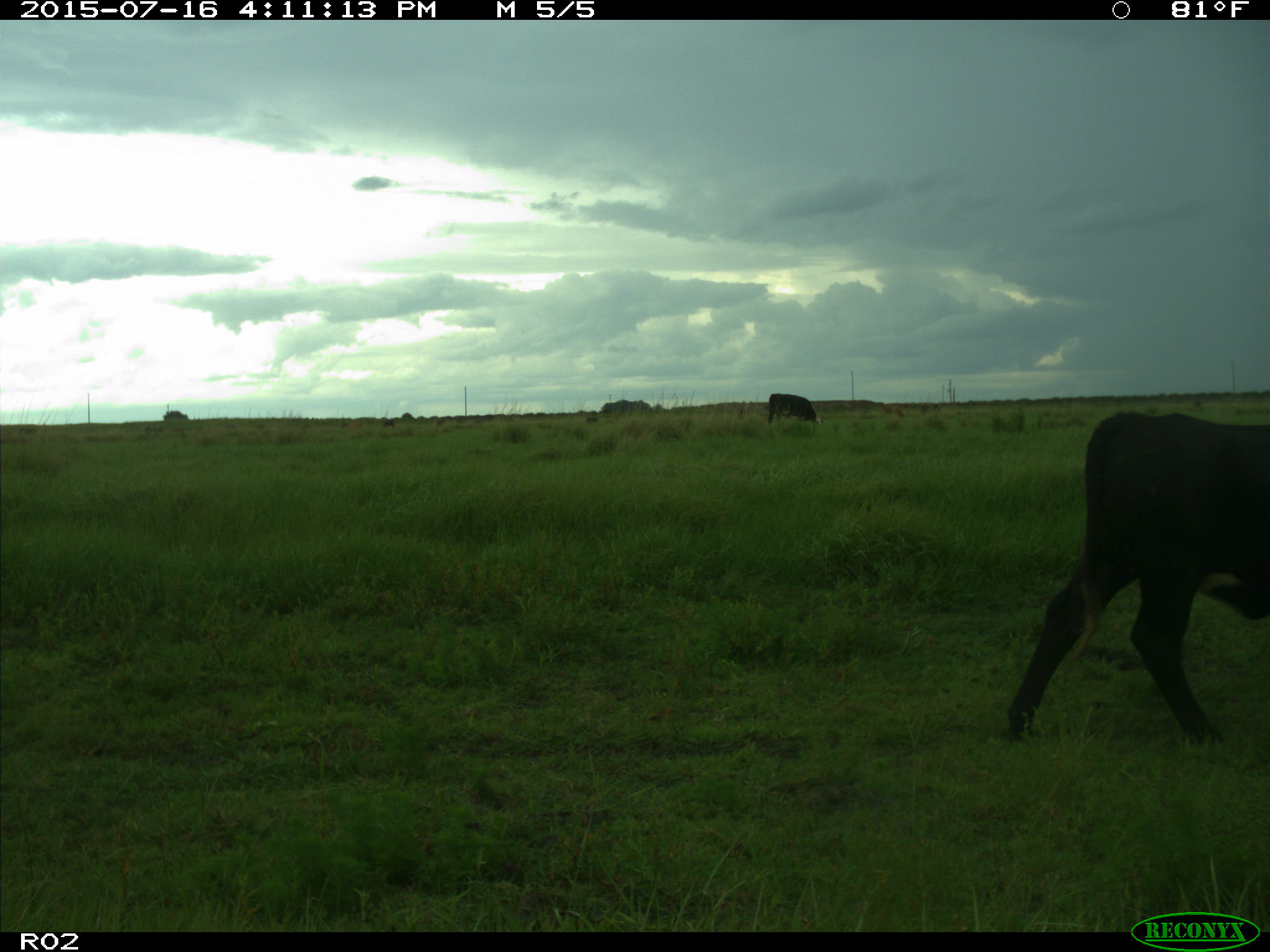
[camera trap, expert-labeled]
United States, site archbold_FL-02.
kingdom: Animalia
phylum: Chordata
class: Mammalia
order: Artiodactyla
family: Bovidae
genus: Bos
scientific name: Bos taurus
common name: domestic cow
Bos taurus (domestic cow).